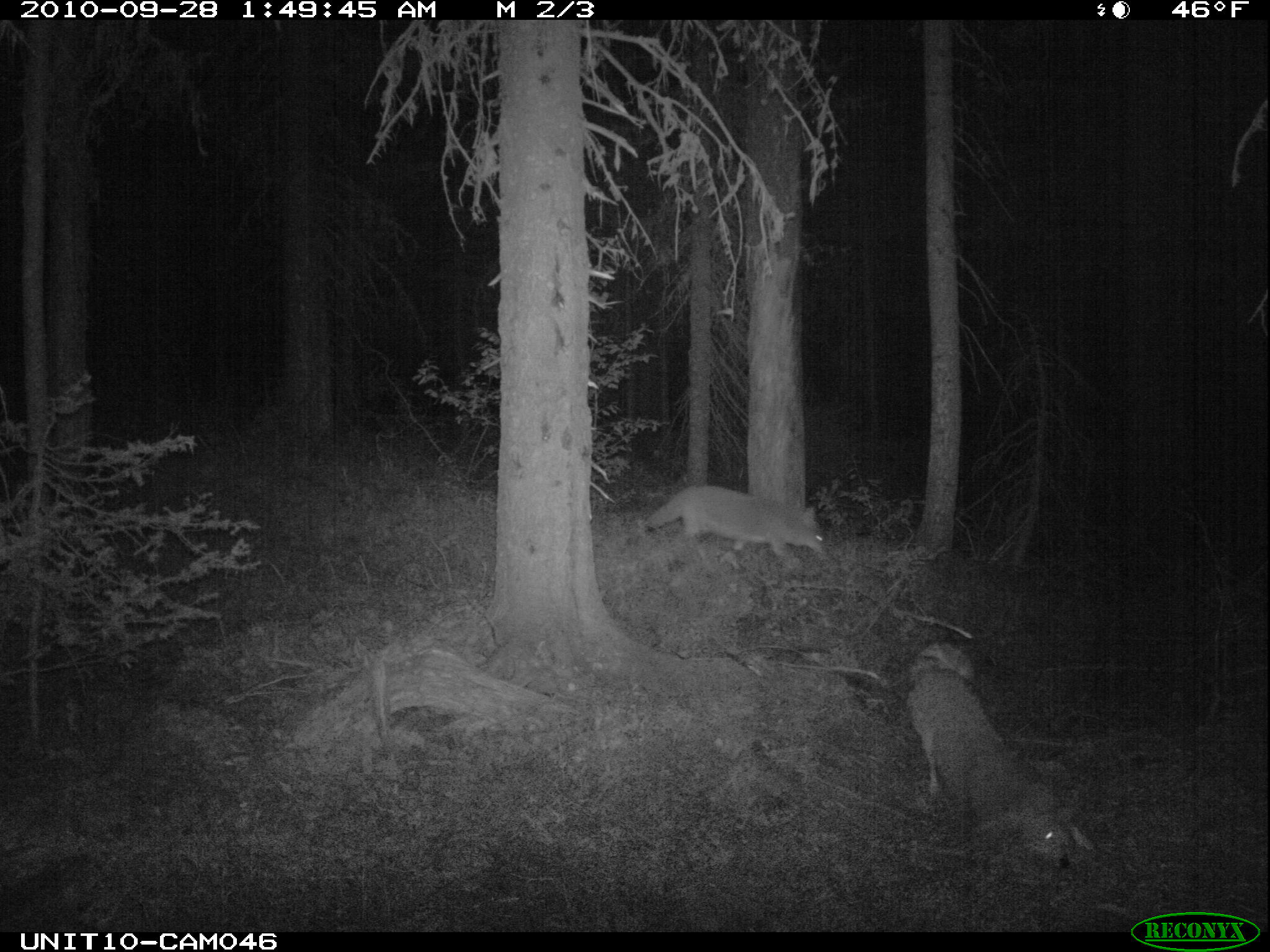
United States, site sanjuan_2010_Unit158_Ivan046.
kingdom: Animalia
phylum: Chordata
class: Mammalia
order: Carnivora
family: Canidae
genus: Canis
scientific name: Canis latrans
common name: coyote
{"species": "Canis latrans (coyote)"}